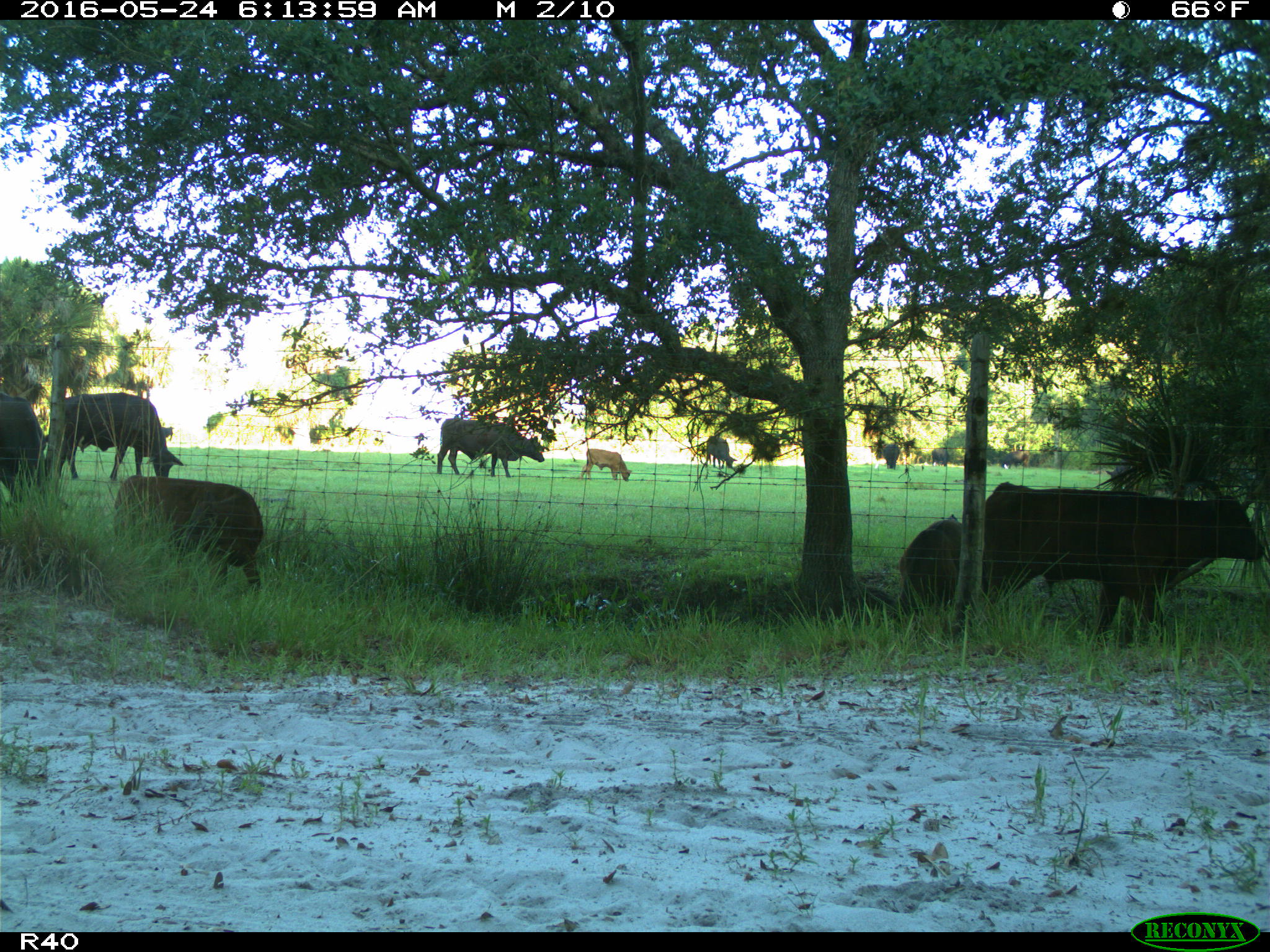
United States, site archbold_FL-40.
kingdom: Animalia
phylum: Chordata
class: Mammalia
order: Artiodactyla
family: Bovidae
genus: Bos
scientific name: Bos taurus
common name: domestic cow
Bos taurus (domestic cow).